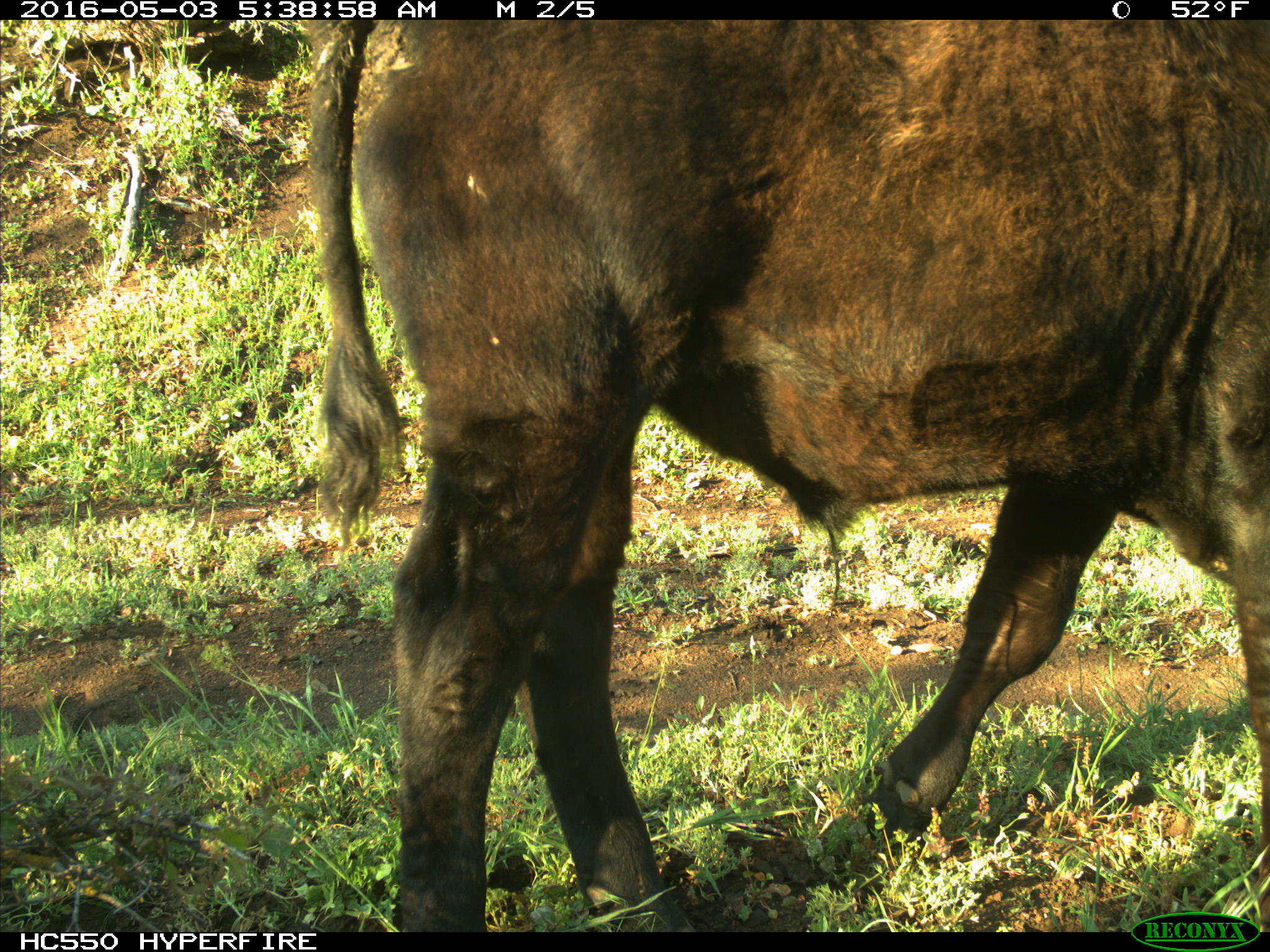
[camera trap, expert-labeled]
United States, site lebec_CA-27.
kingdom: Animalia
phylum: Chordata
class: Mammalia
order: Artiodactyla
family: Bovidae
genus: Bos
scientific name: Bos taurus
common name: domestic cow